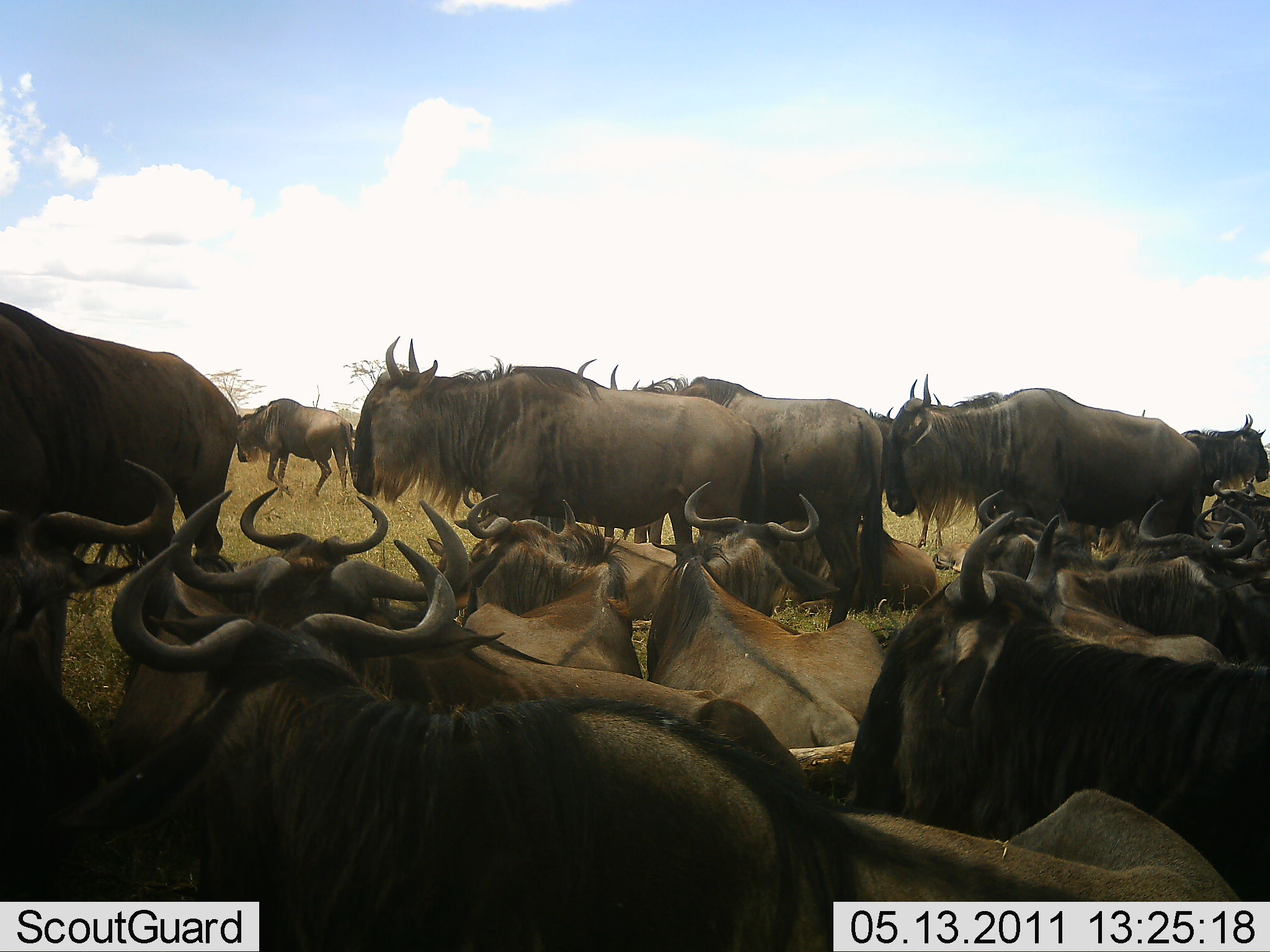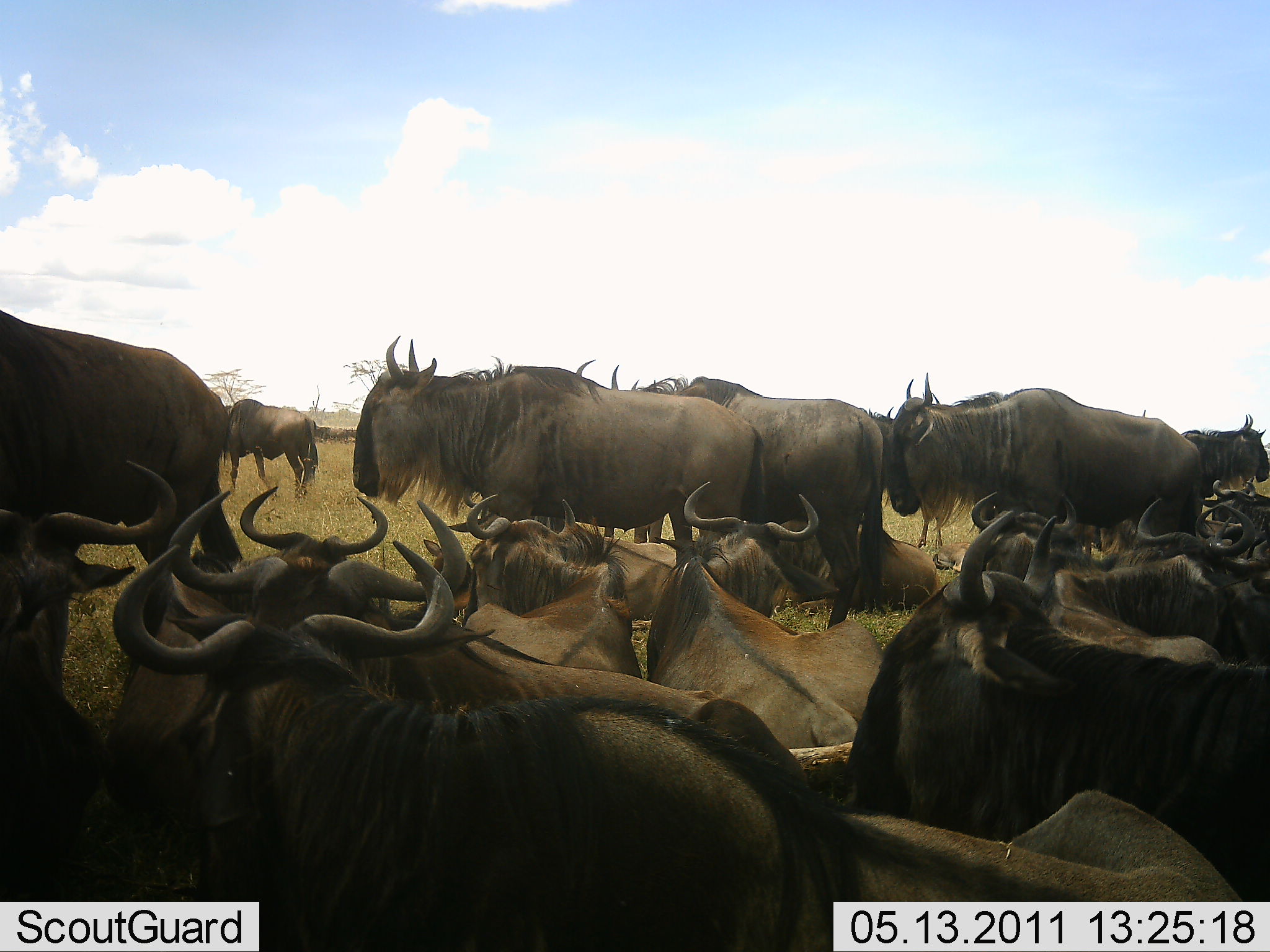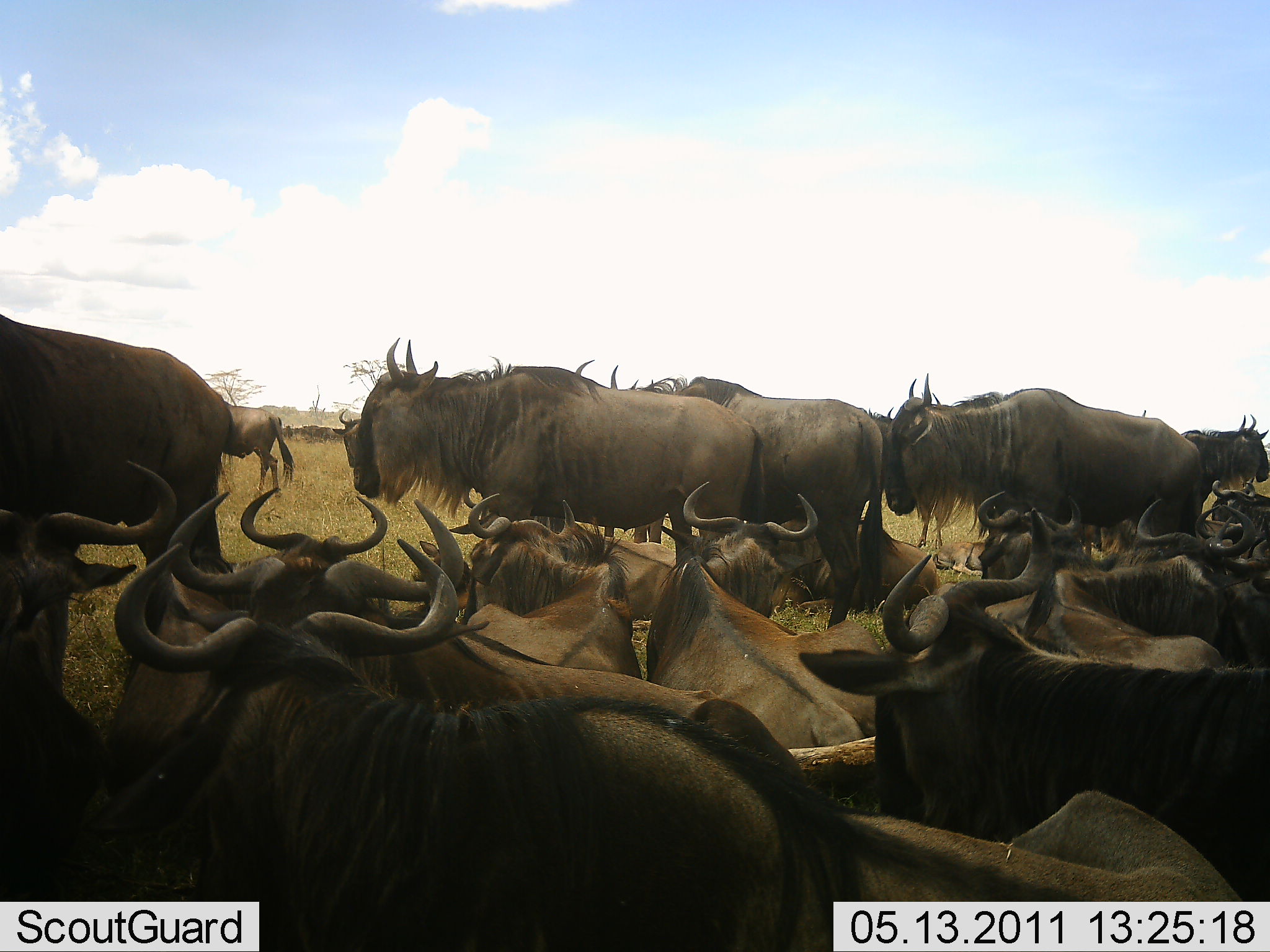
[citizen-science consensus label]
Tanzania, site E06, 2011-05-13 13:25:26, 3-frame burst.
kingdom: Animalia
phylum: Chordata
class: Mammalia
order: Artiodactyla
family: Bovidae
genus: Connochaetes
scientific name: Connochaetes taurinus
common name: blue wildebeest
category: wildebeest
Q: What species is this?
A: Wildebeest (blue wildebeest) (Connochaetes taurinus).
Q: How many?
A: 11-50.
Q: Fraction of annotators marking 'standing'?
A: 80%.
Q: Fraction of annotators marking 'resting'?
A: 100%.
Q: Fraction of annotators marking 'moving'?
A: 50%.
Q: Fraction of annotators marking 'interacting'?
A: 10%.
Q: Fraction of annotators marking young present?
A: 0%.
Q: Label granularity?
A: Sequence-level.